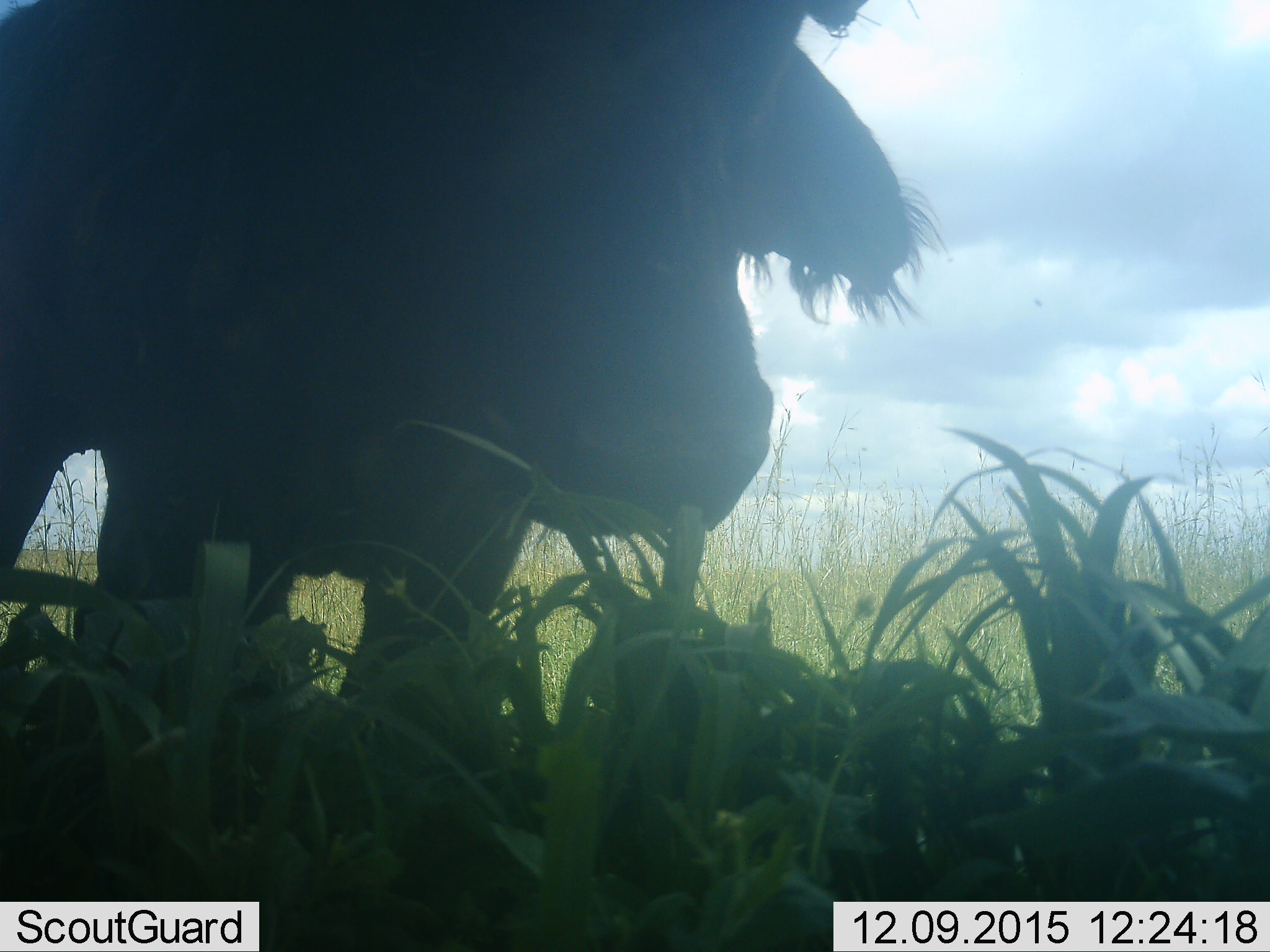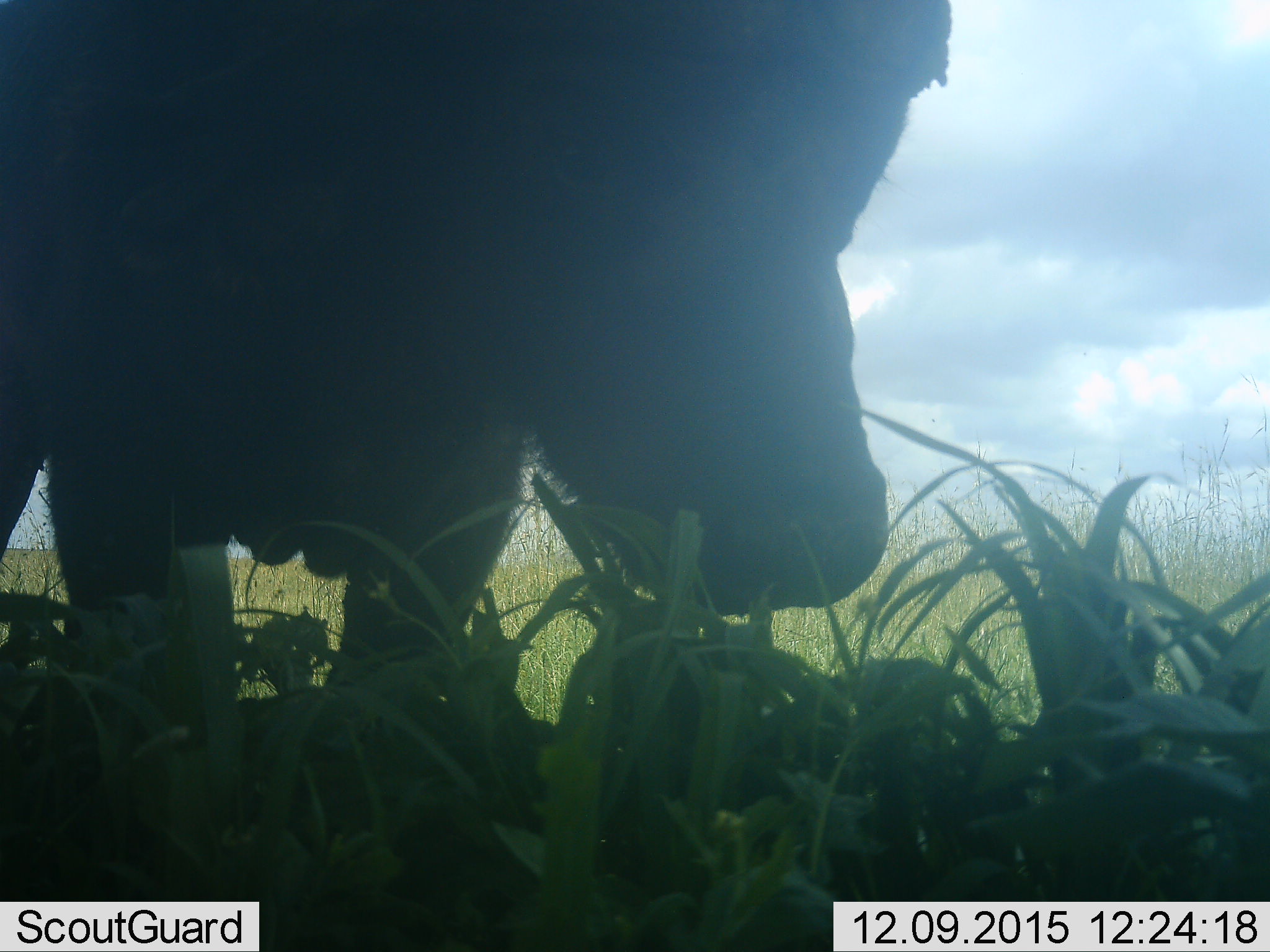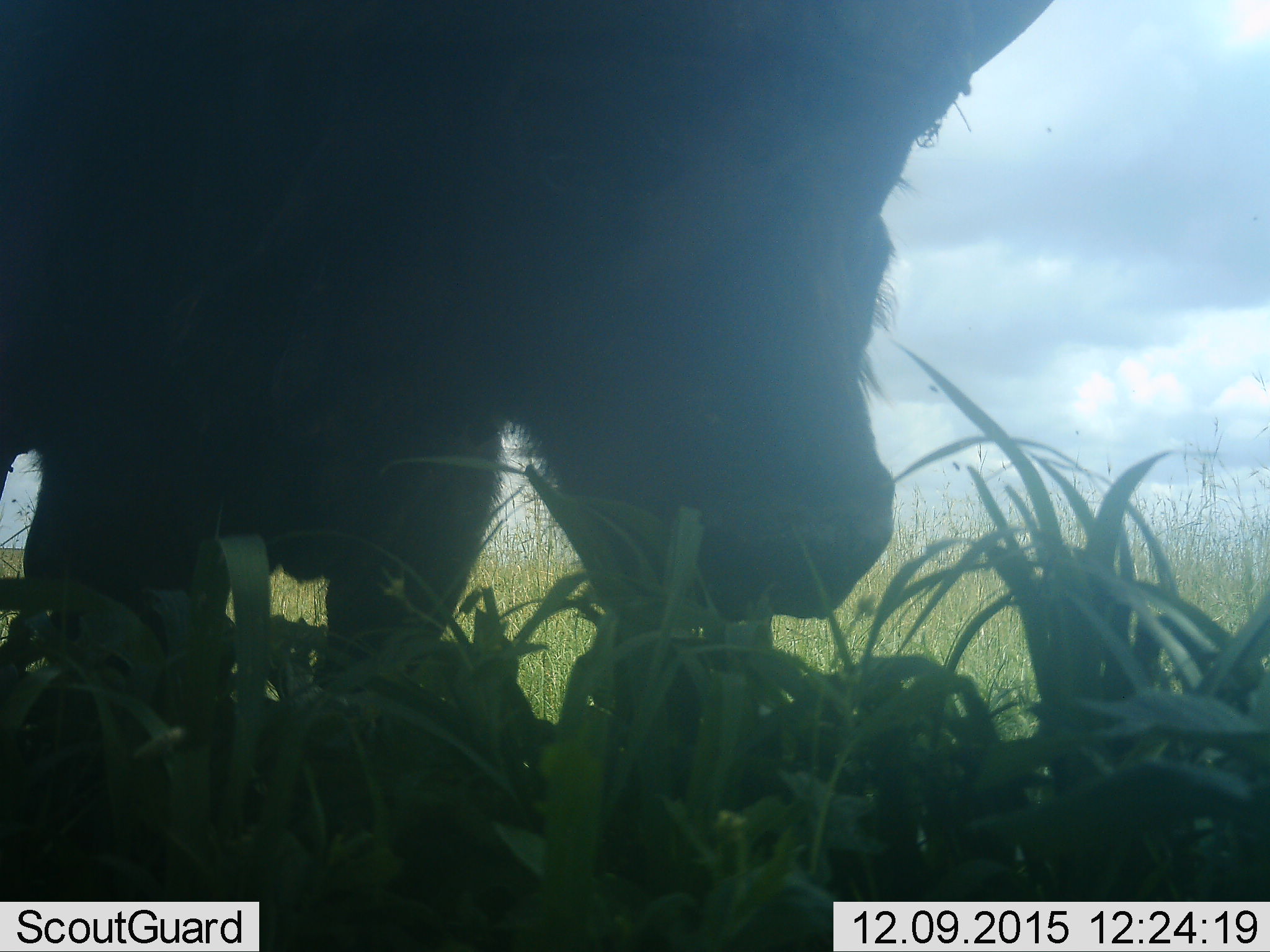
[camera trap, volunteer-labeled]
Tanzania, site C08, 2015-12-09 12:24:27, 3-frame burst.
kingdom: Animalia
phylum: Chordata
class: Mammalia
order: Artiodactyla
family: Bovidae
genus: Syncerus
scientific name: Syncerus caffer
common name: cape buffalo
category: buffalo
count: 1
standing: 80%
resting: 0%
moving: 20%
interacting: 0%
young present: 0%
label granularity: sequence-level